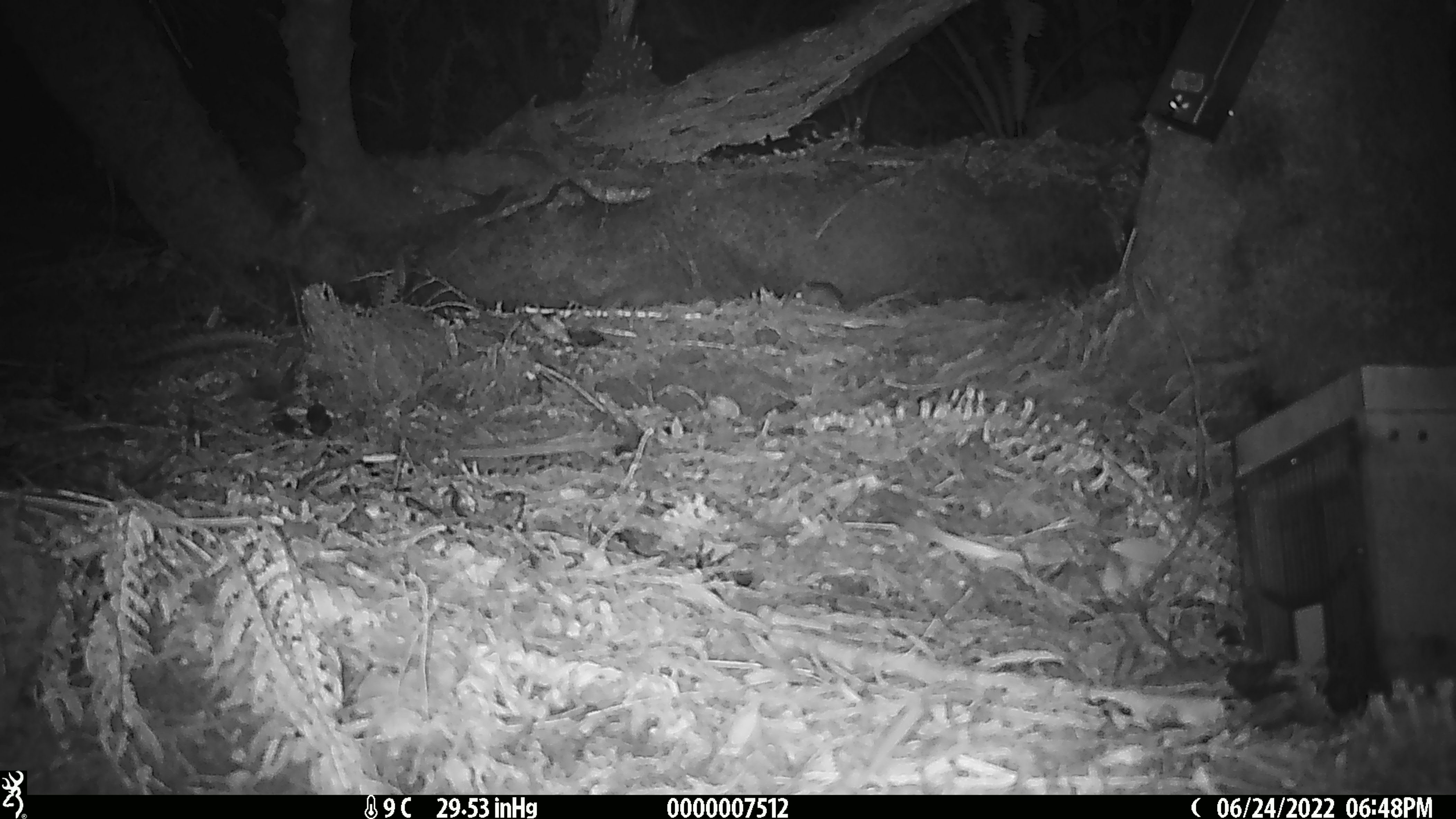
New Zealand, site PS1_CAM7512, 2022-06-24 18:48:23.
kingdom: Animalia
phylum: Chordata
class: Mammalia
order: Rodentia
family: Muridae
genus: Mus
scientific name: Mus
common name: mouse